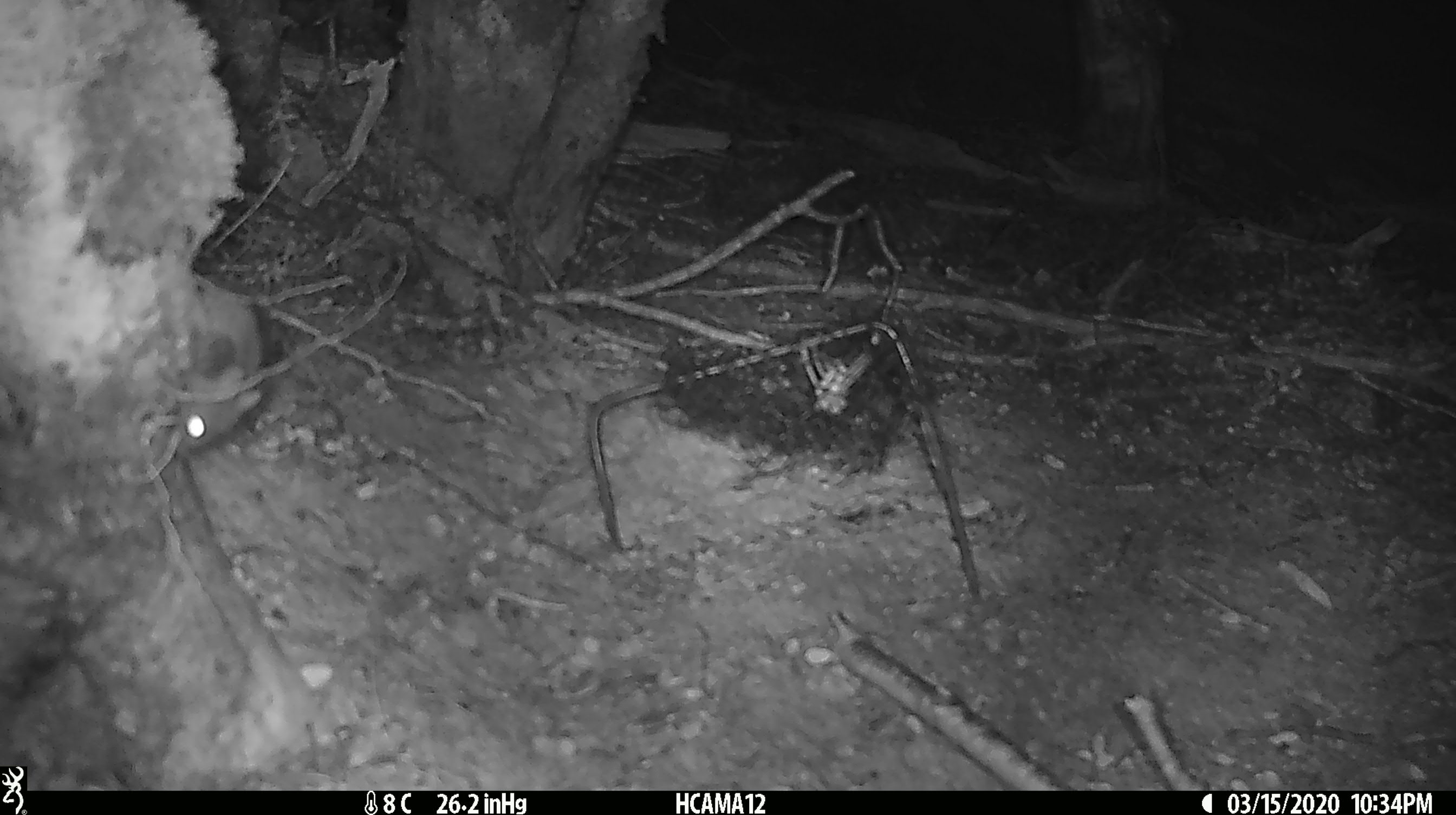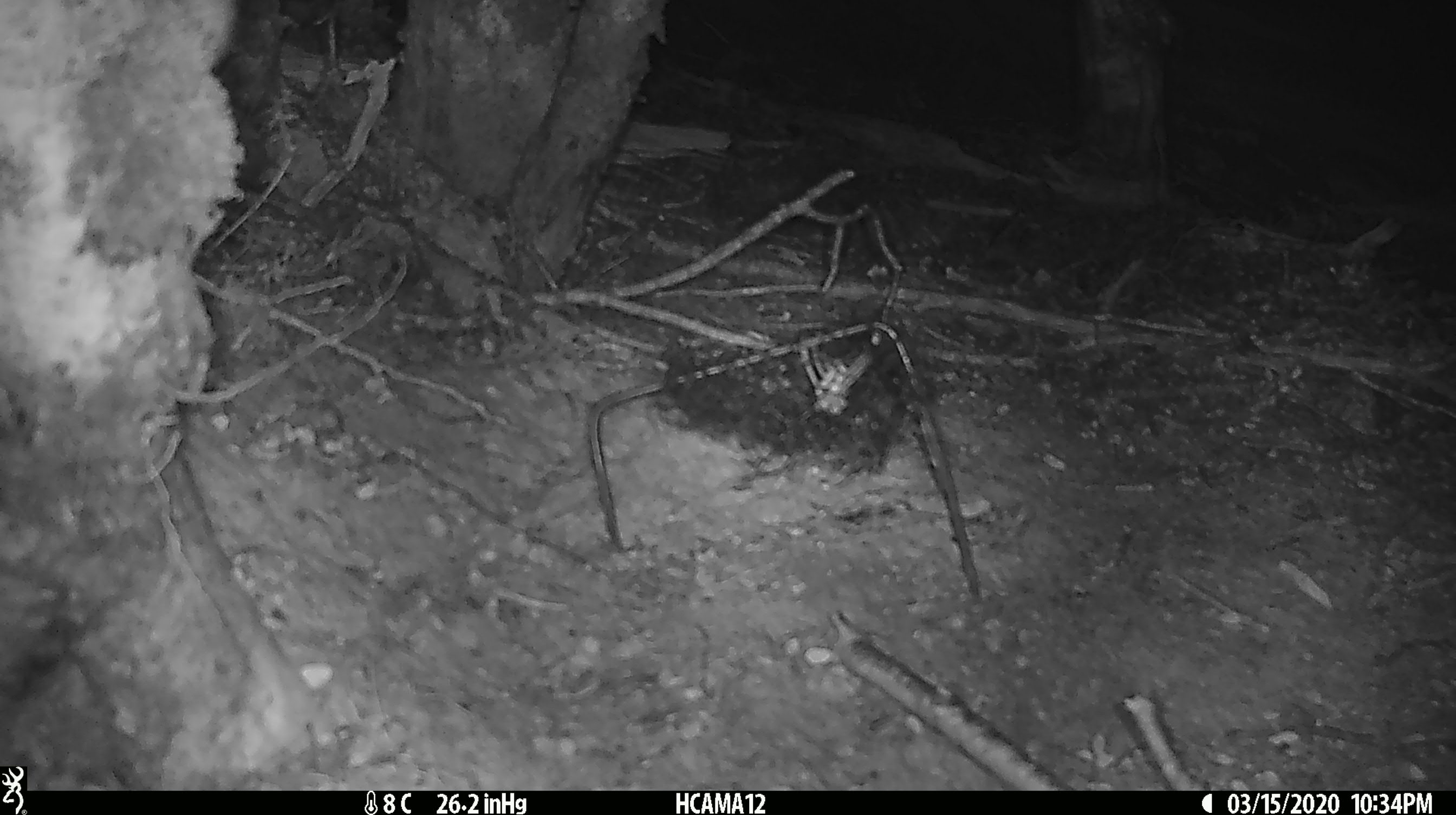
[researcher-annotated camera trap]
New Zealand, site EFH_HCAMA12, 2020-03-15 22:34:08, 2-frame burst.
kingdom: Animalia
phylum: Chordata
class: Mammalia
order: Rodentia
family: Muridae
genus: Mus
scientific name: Mus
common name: mouse